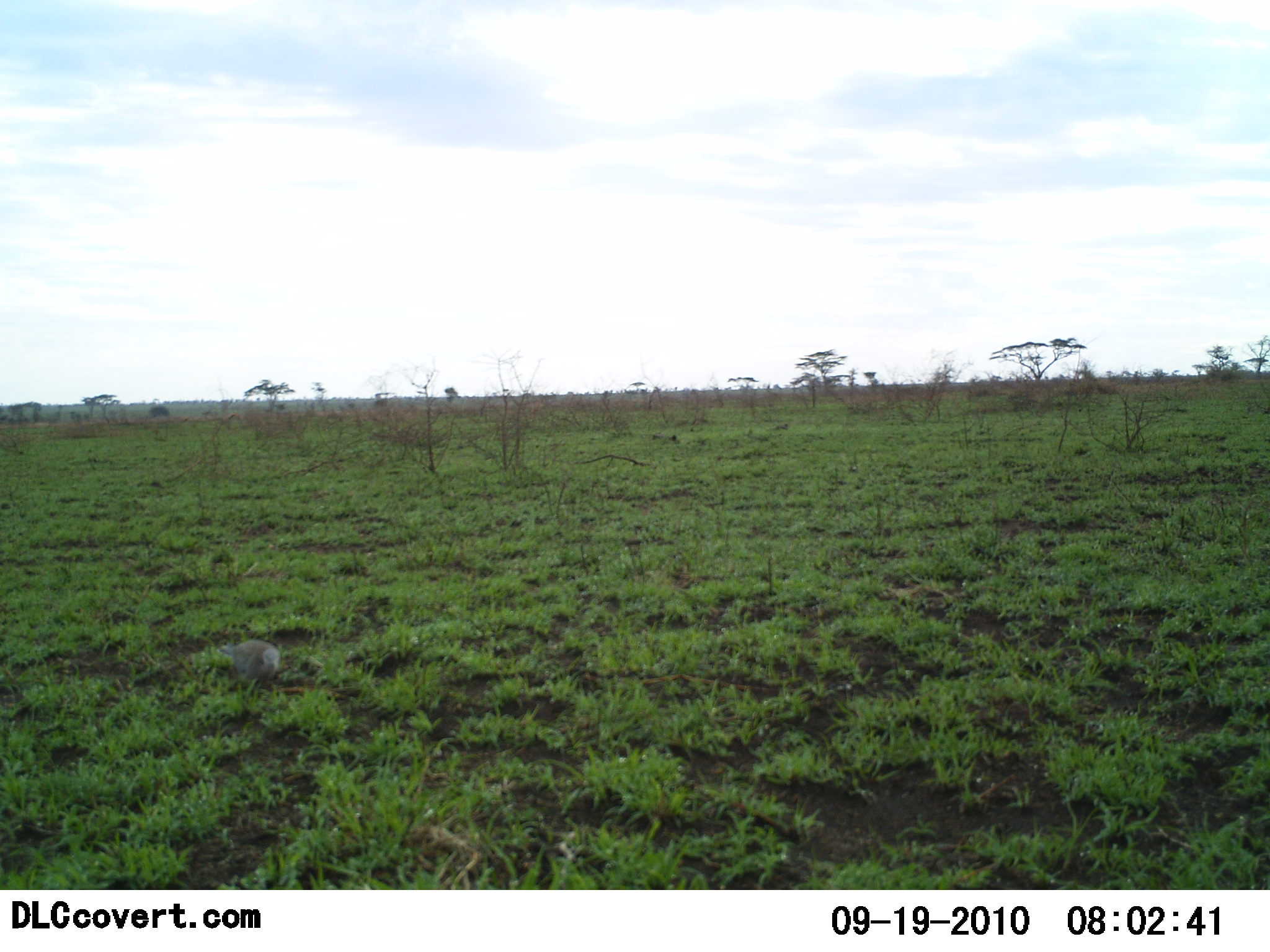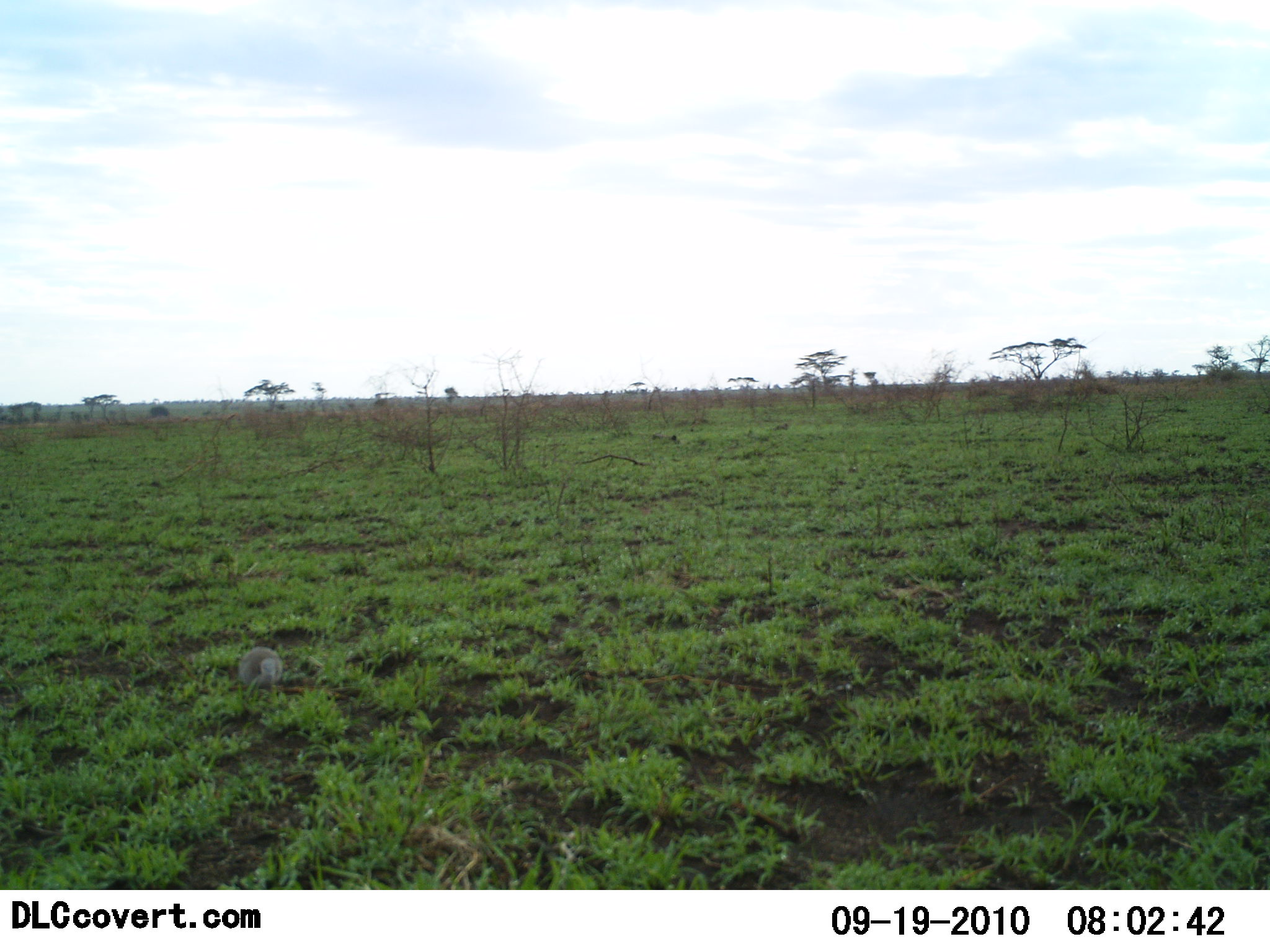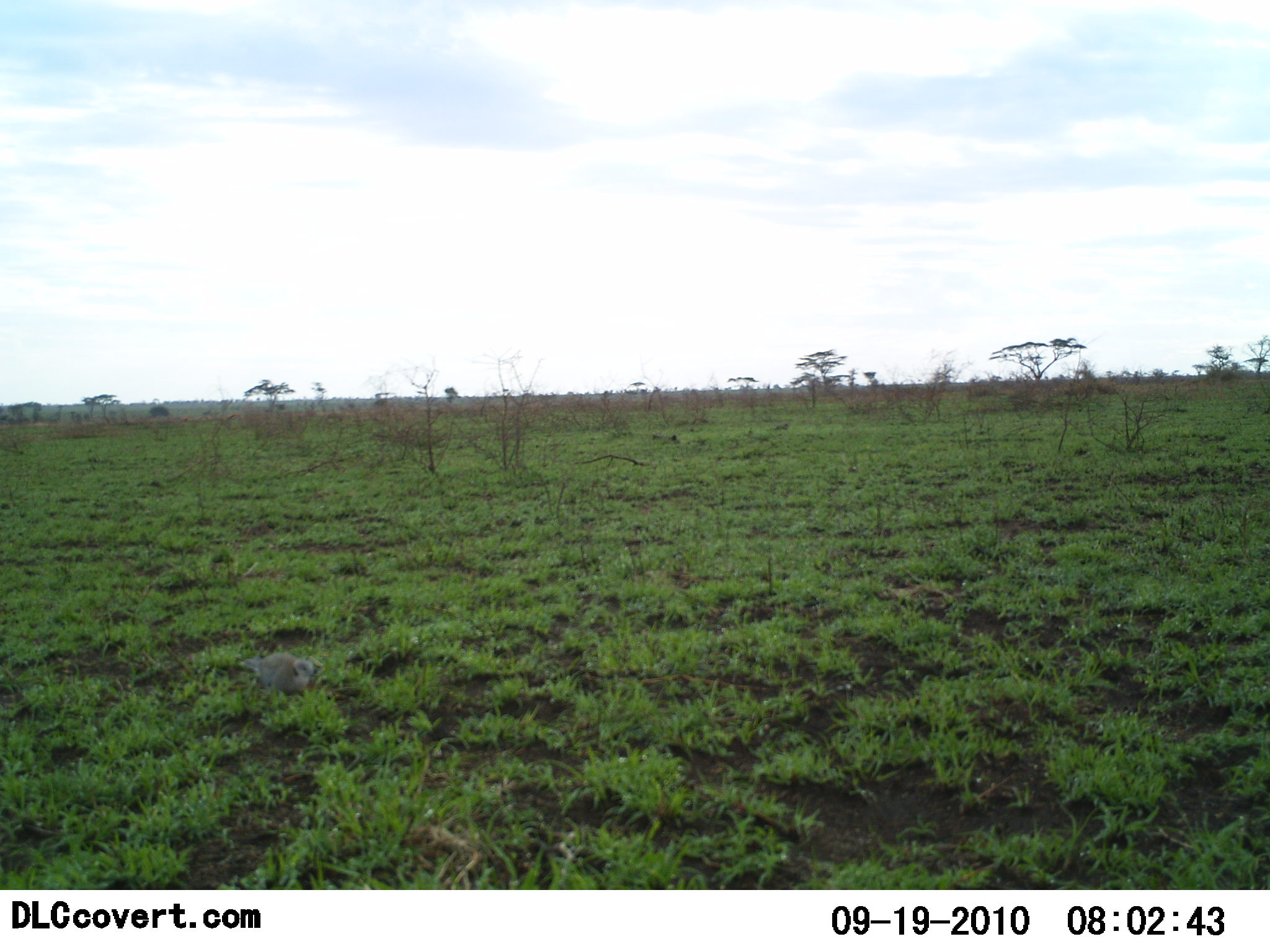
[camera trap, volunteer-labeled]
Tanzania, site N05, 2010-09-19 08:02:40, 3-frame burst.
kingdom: Animalia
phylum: Chordata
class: Aves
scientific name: Aves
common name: bird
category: otherbird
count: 1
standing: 38%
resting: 0%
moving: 62%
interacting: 0%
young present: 0%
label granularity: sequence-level